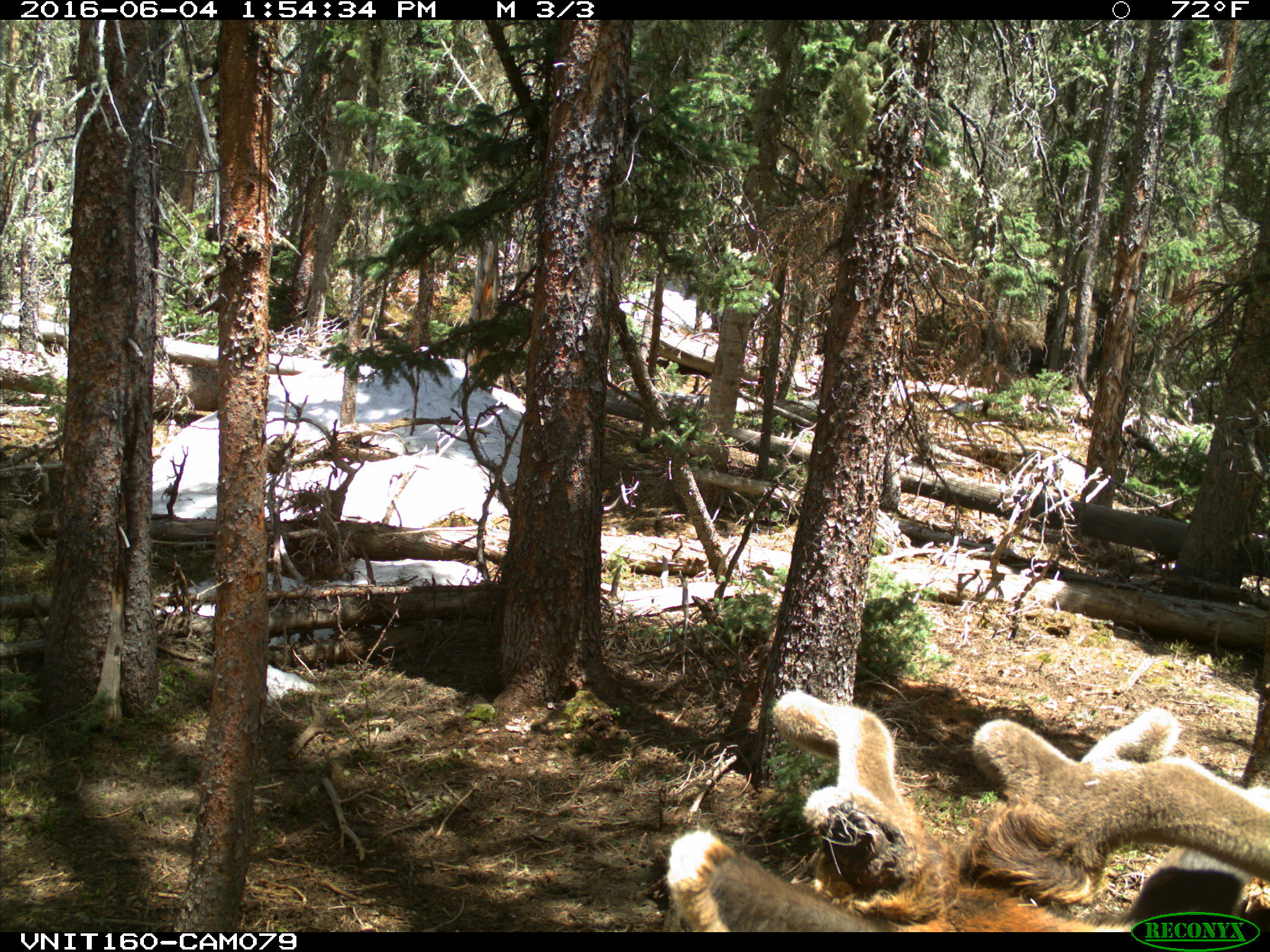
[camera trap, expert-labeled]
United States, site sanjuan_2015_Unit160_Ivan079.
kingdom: Animalia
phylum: Chordata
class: Mammalia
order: Artiodactyla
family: Cervidae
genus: Cervus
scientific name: Cervus elaphus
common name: red deer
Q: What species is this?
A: Cervus elaphus (red deer).